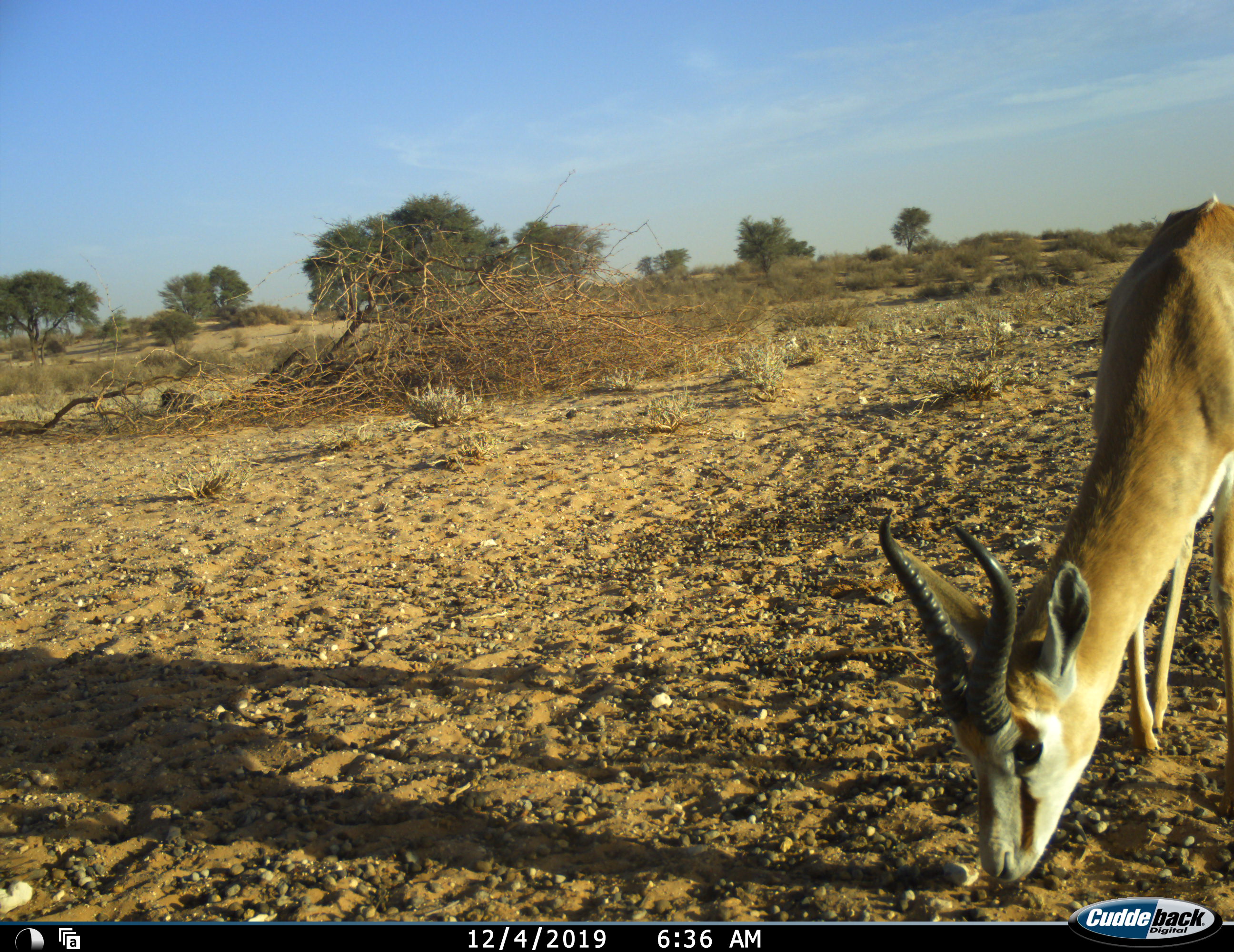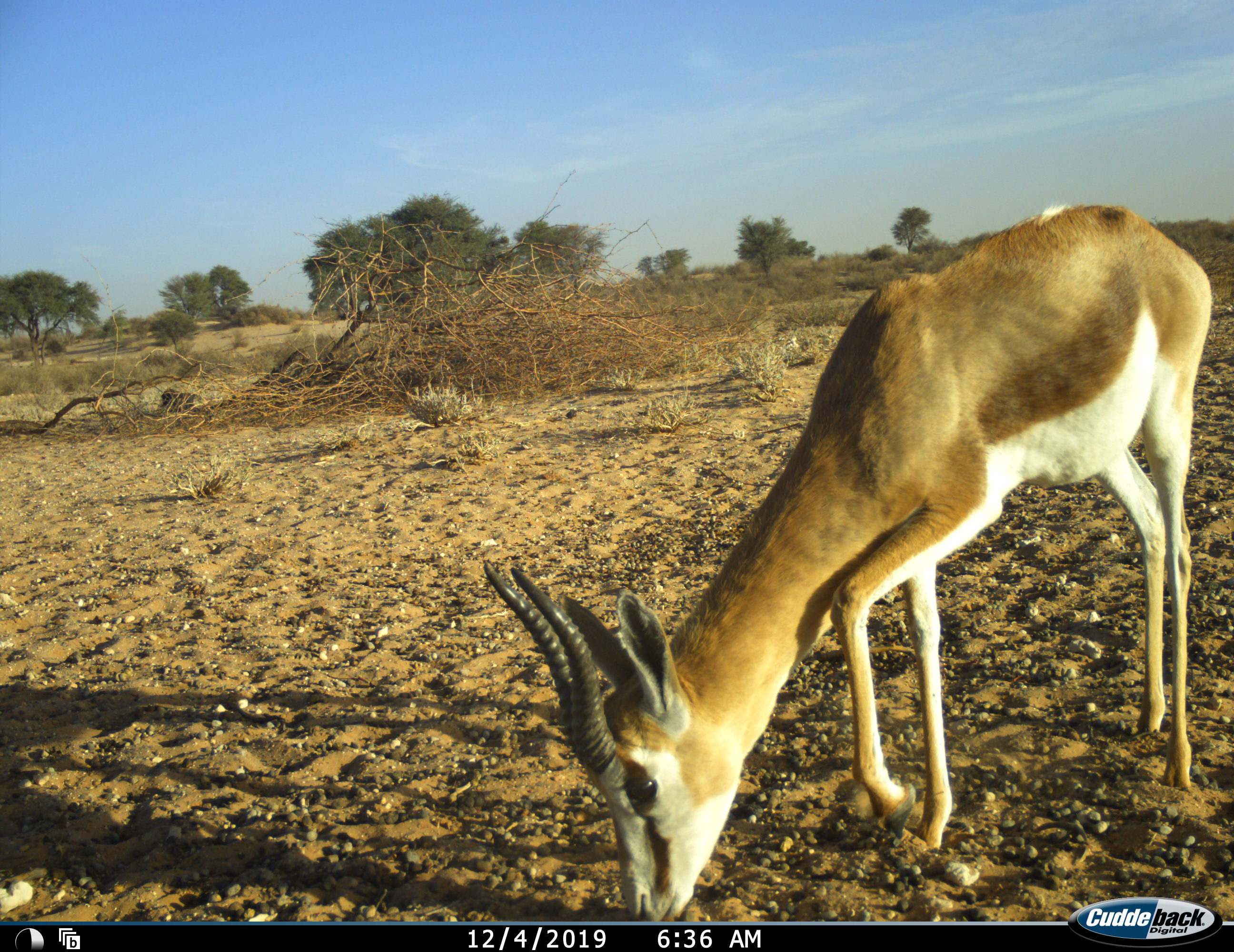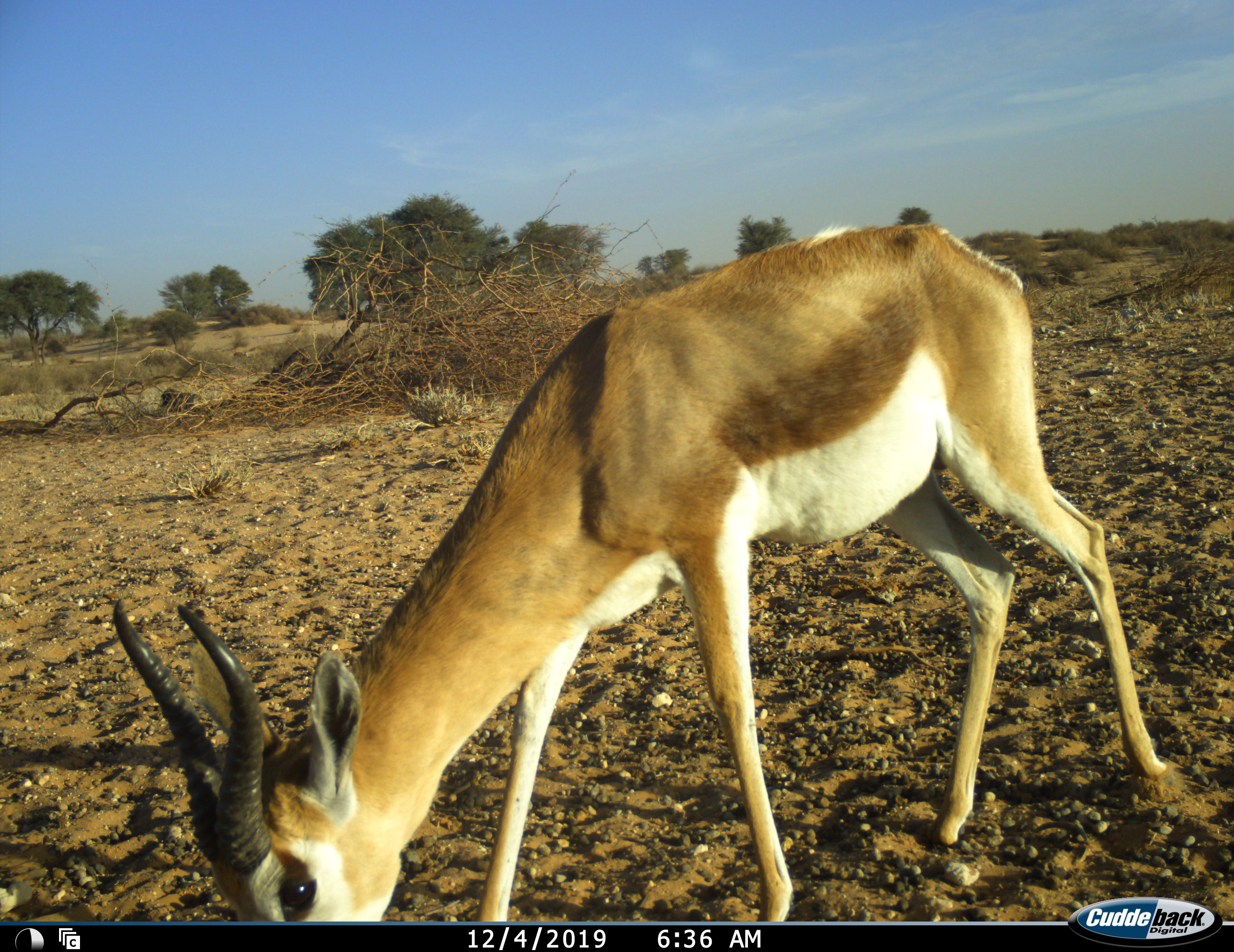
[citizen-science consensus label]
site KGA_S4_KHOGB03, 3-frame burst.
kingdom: Animalia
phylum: Chordata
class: Mammalia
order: Artiodactyla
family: Bovidae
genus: Antidorcas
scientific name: Antidorcas marsupialis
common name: springbok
Springbok (Antidorcas marsupialis), count 1. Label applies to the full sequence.